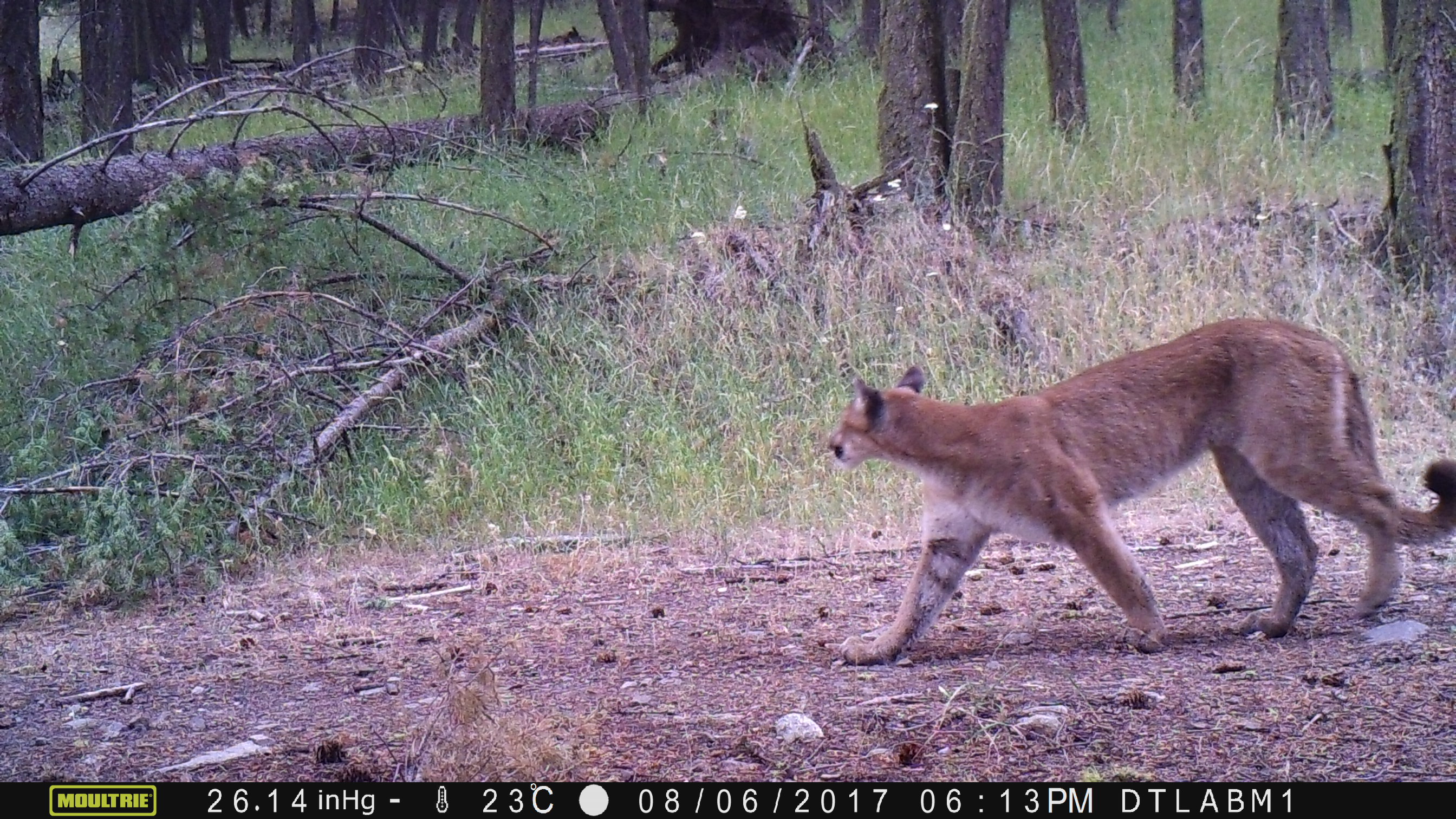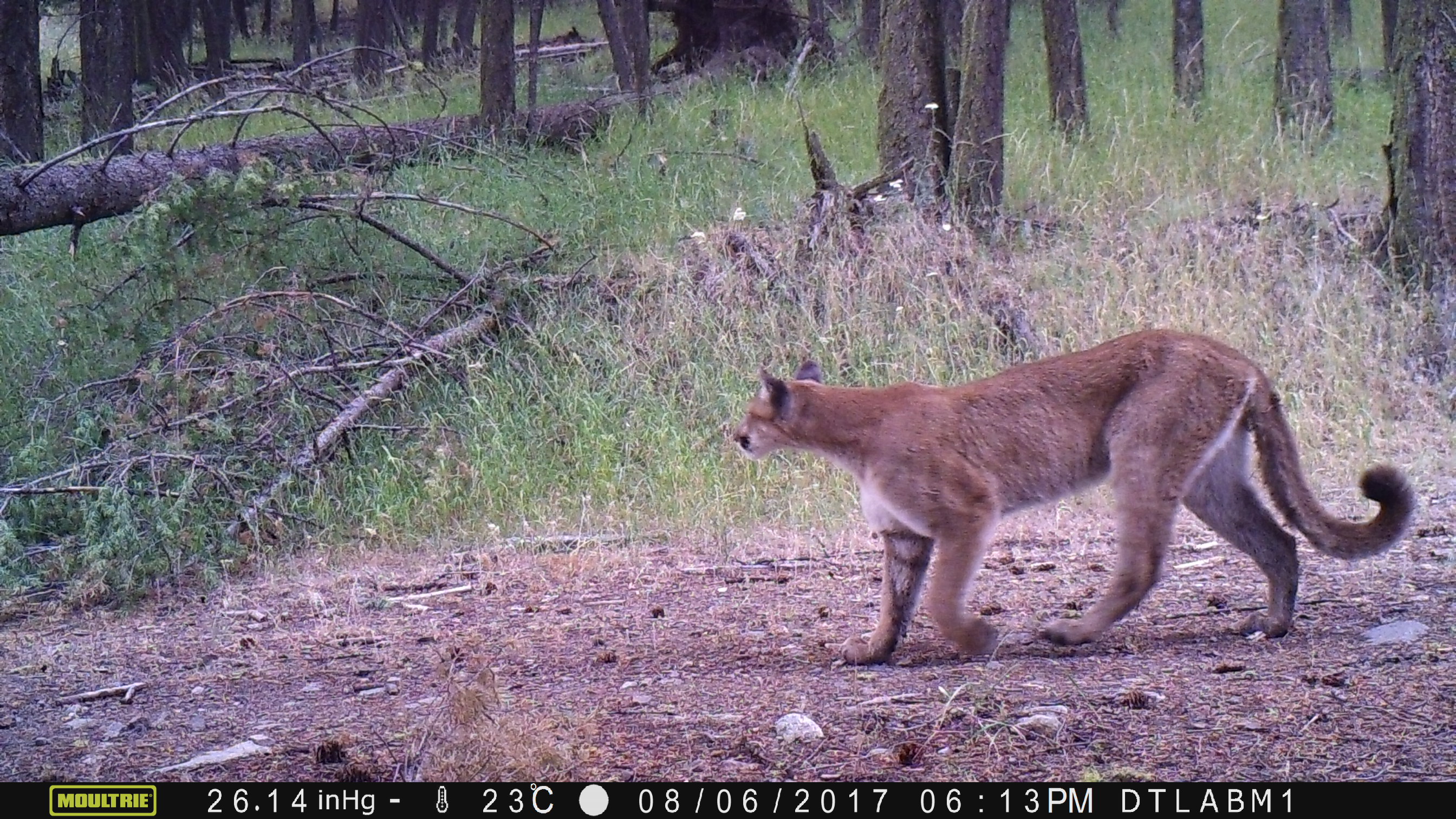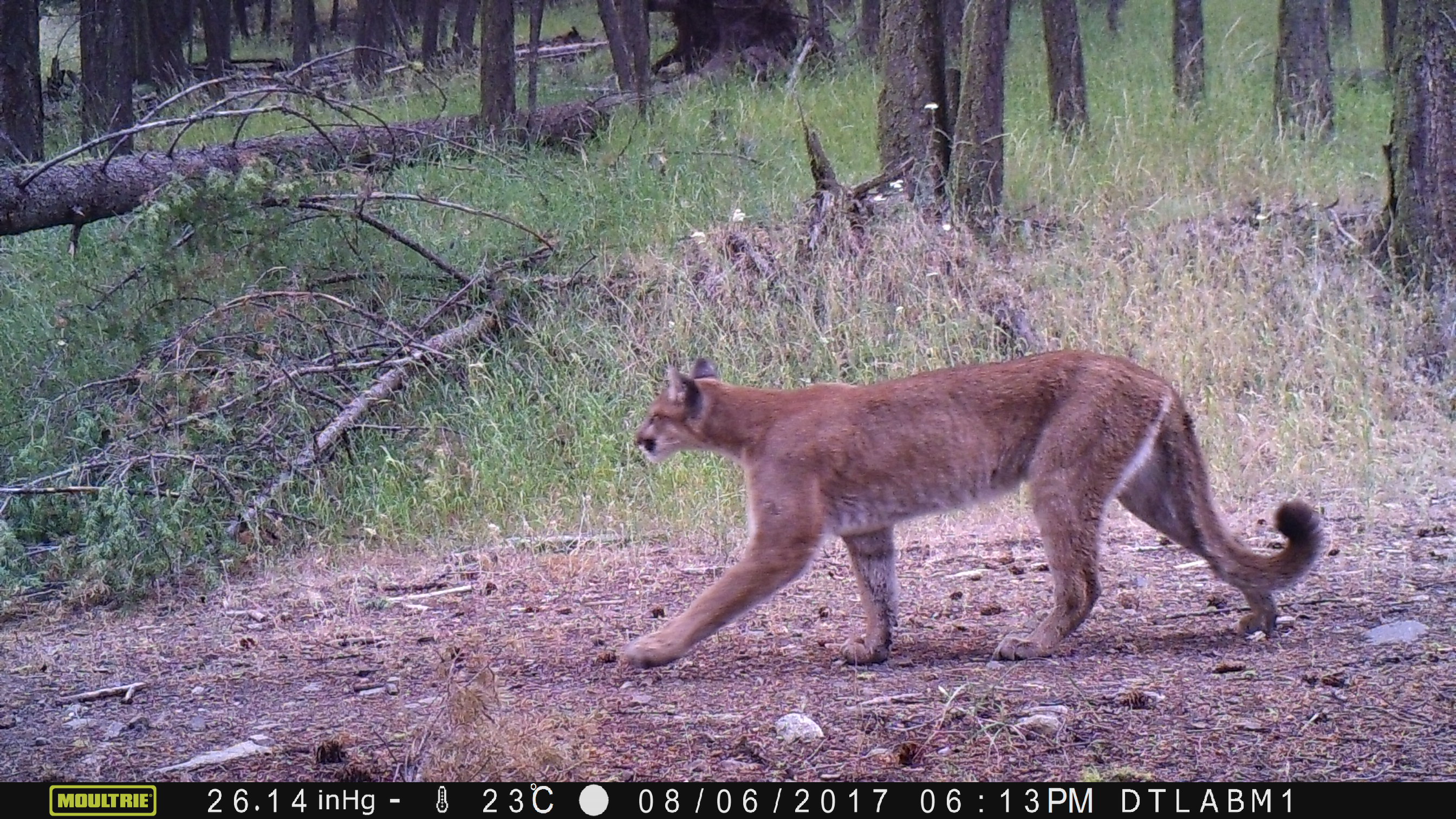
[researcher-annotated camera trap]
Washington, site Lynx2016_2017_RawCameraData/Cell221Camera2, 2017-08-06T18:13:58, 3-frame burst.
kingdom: Animalia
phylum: Chordata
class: Mammalia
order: Carnivora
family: Felidae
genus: Puma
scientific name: Puma concolor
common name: mountain lion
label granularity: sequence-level